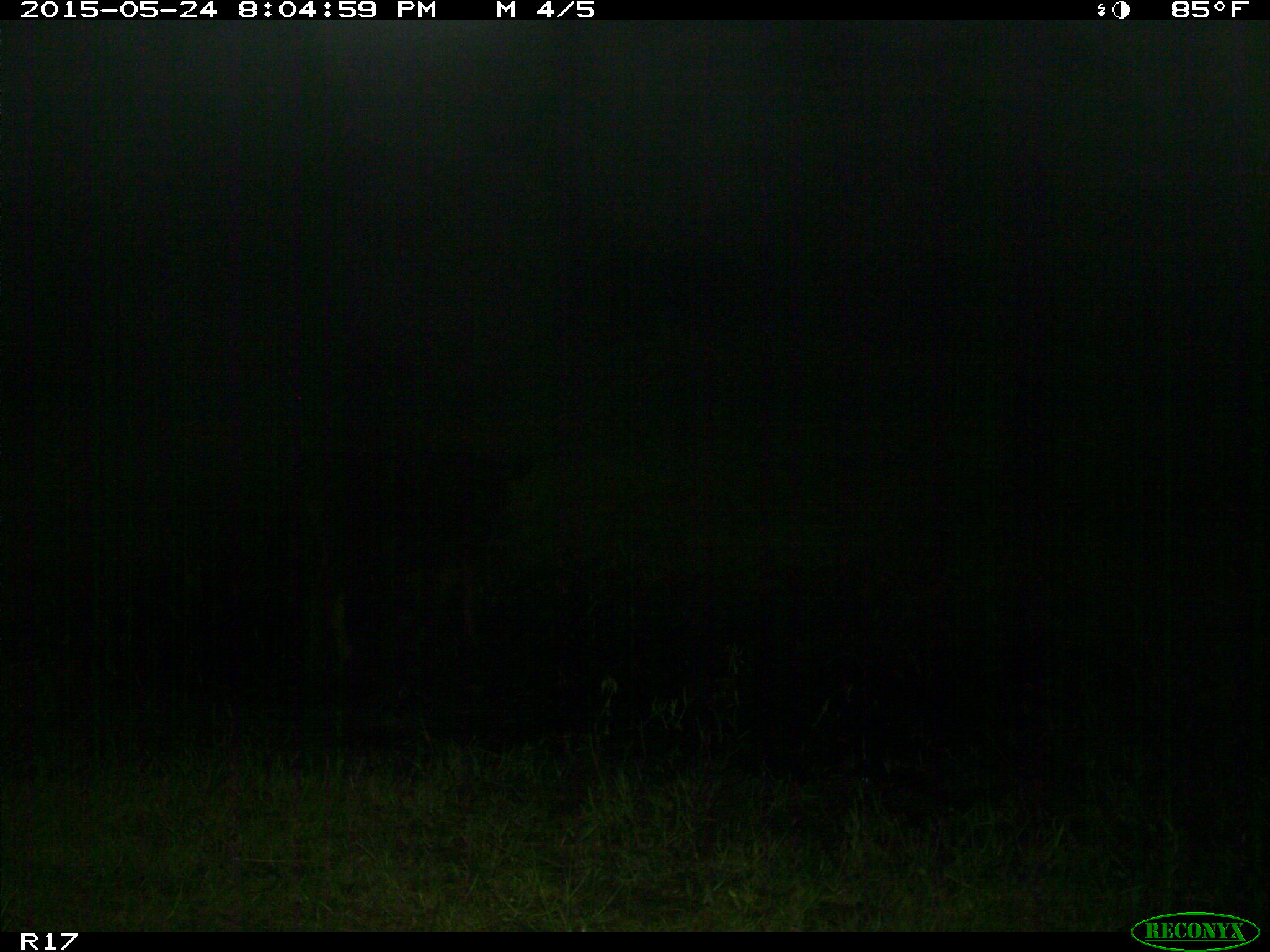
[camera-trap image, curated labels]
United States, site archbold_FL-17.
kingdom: Animalia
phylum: Chordata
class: Mammalia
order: Artiodactyla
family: Bovidae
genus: Bos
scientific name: Bos taurus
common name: domestic cow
Bos taurus (domestic cow).